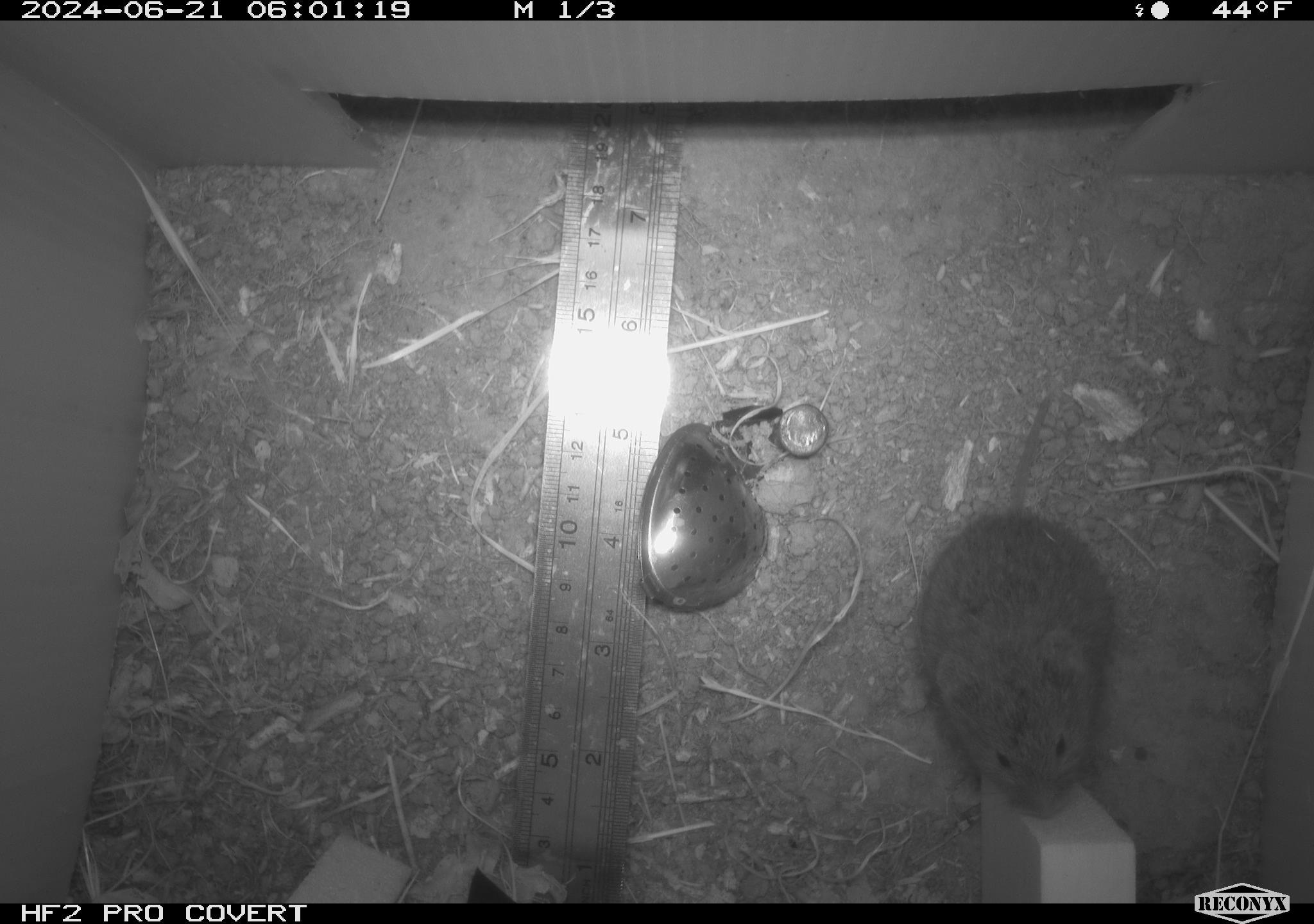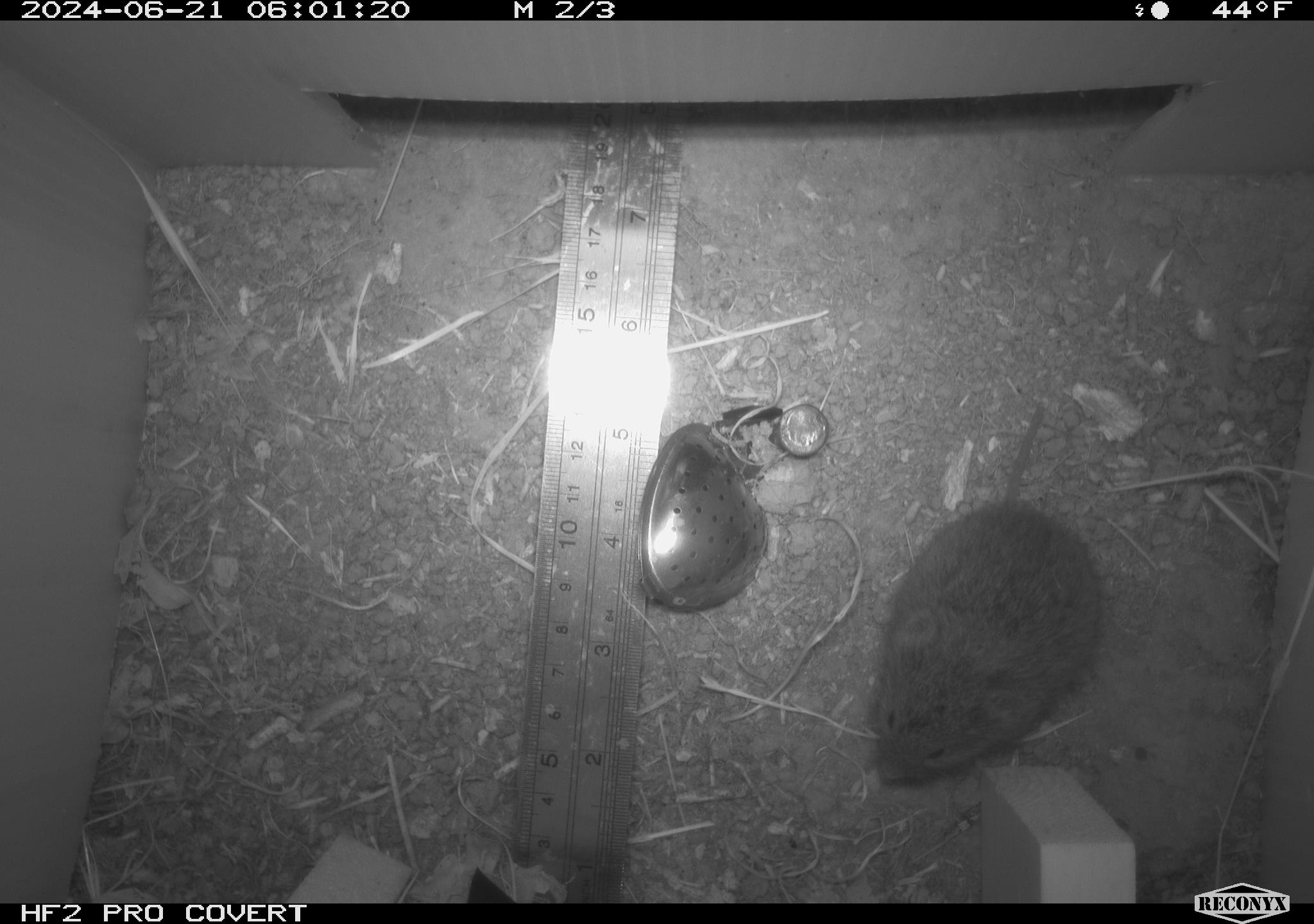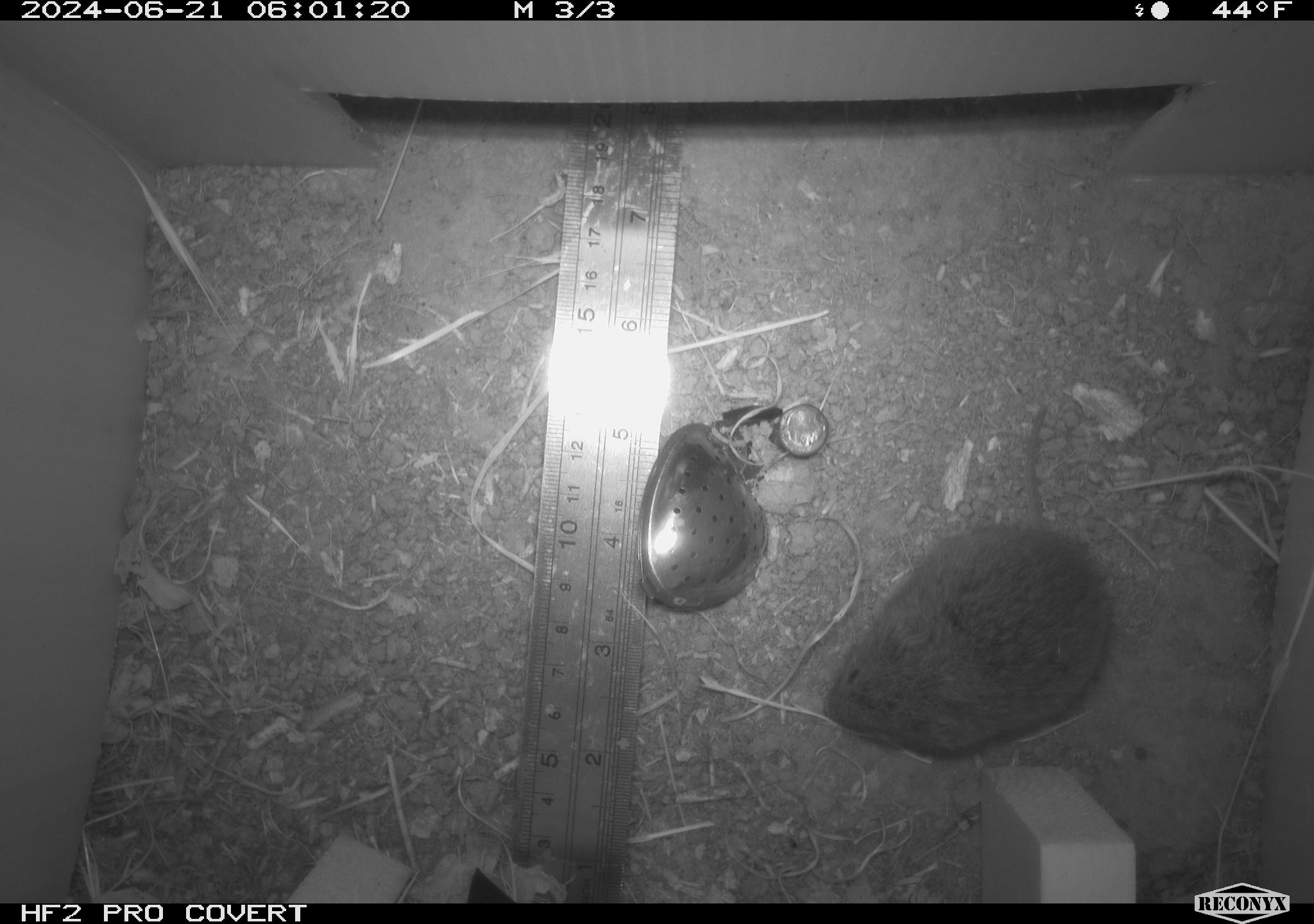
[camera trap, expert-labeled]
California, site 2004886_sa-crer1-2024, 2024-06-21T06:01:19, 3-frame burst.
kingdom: Animalia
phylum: Chordata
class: Mammalia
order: Rodentia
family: Cricetidae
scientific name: Arvicolinae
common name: voles, lemmings, and muskrats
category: arvicolinae subfamily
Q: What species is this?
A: Arvicolinae subfamily (voles, lemmings, and muskrats) (Arvicolinae).